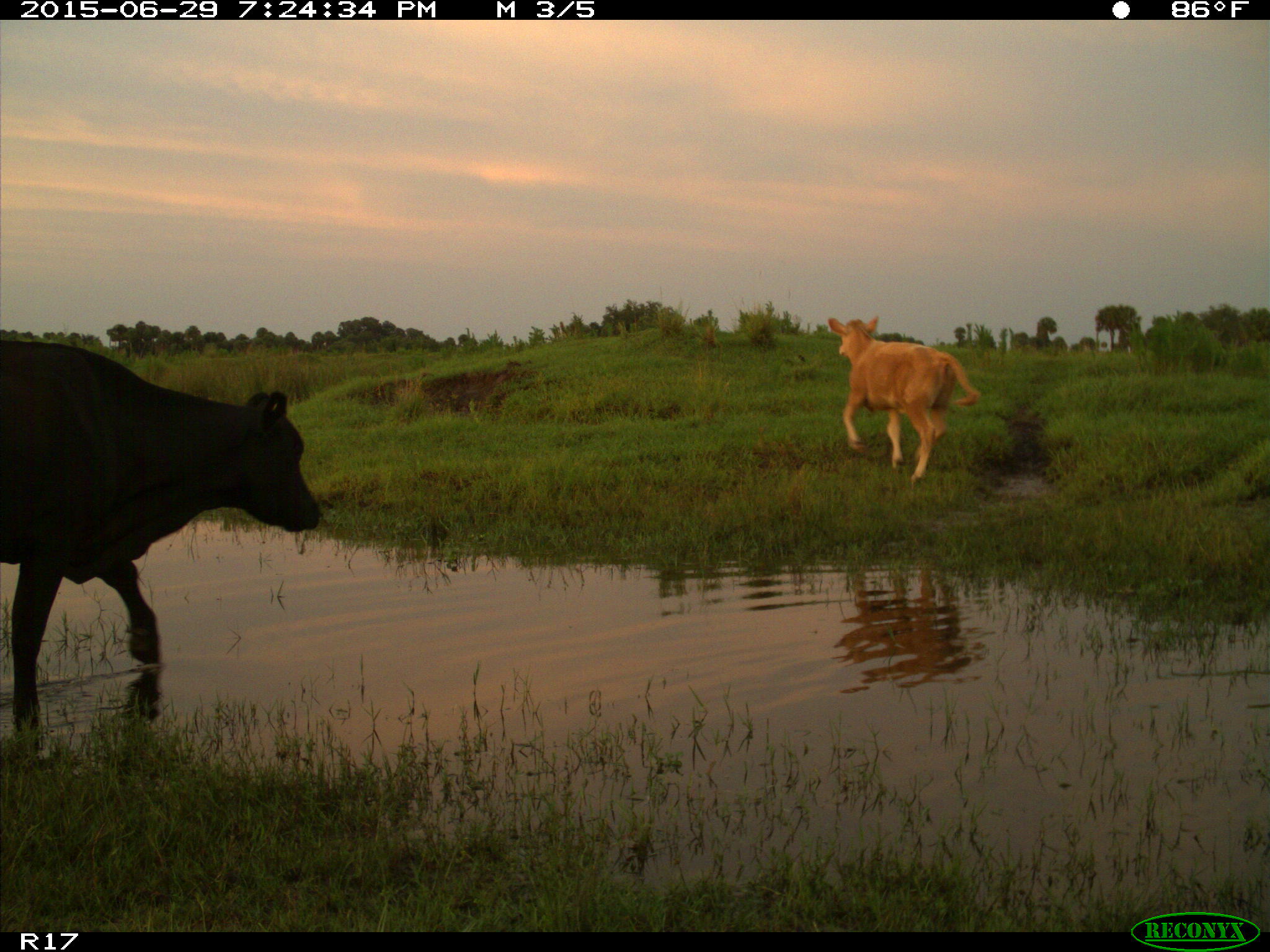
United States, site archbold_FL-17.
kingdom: Animalia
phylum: Chordata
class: Mammalia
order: Artiodactyla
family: Bovidae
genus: Bos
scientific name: Bos taurus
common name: domestic cow